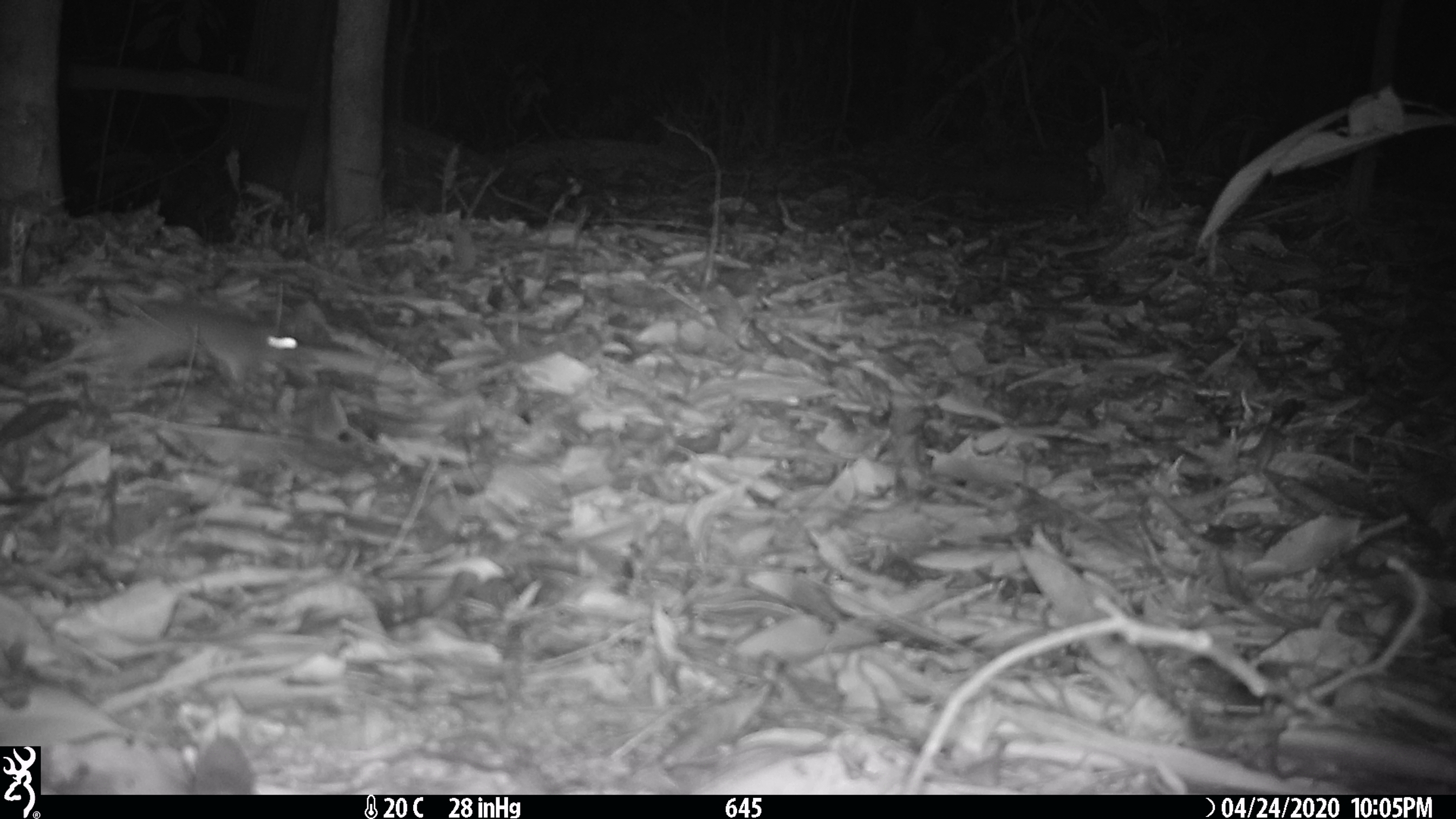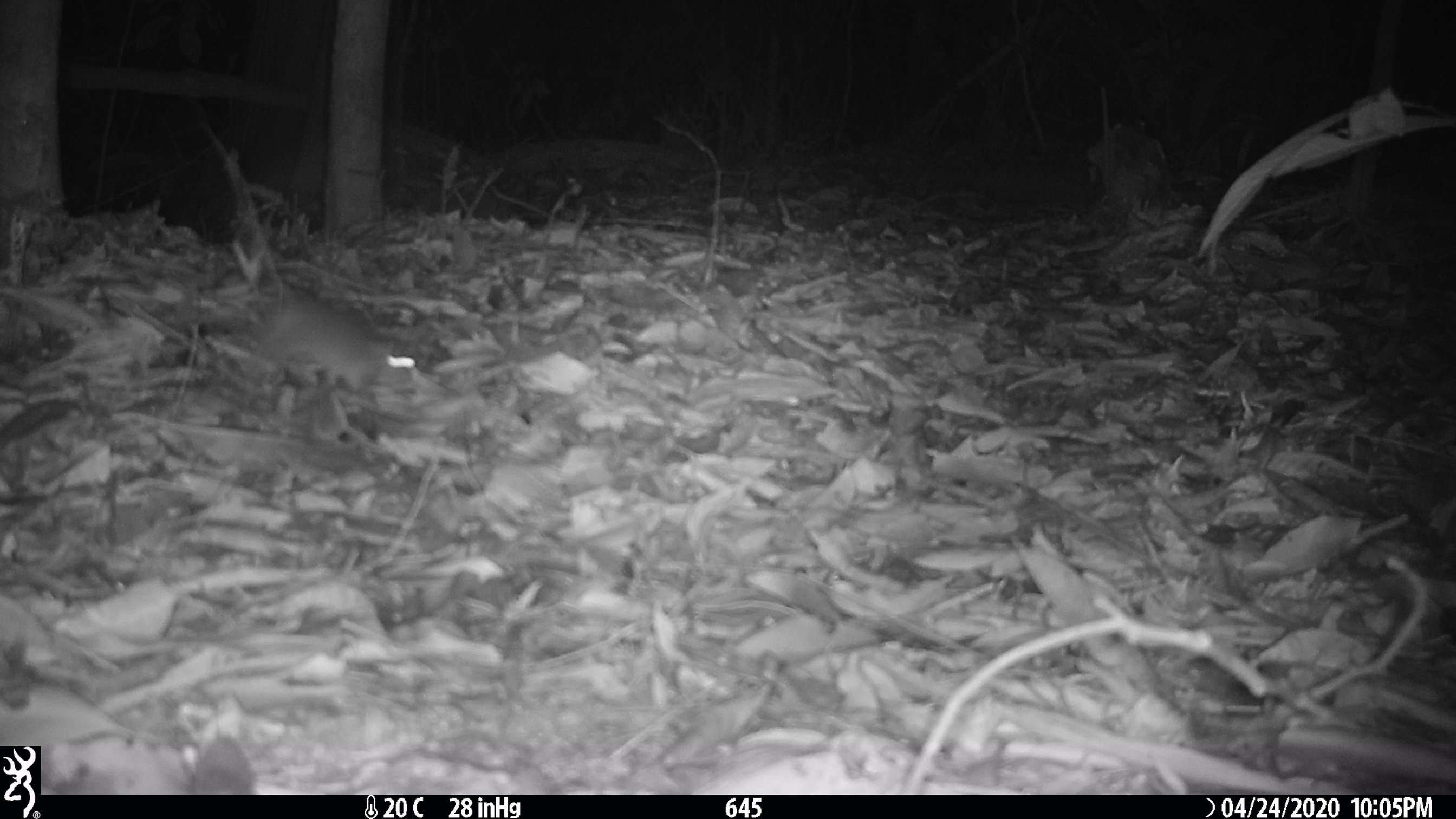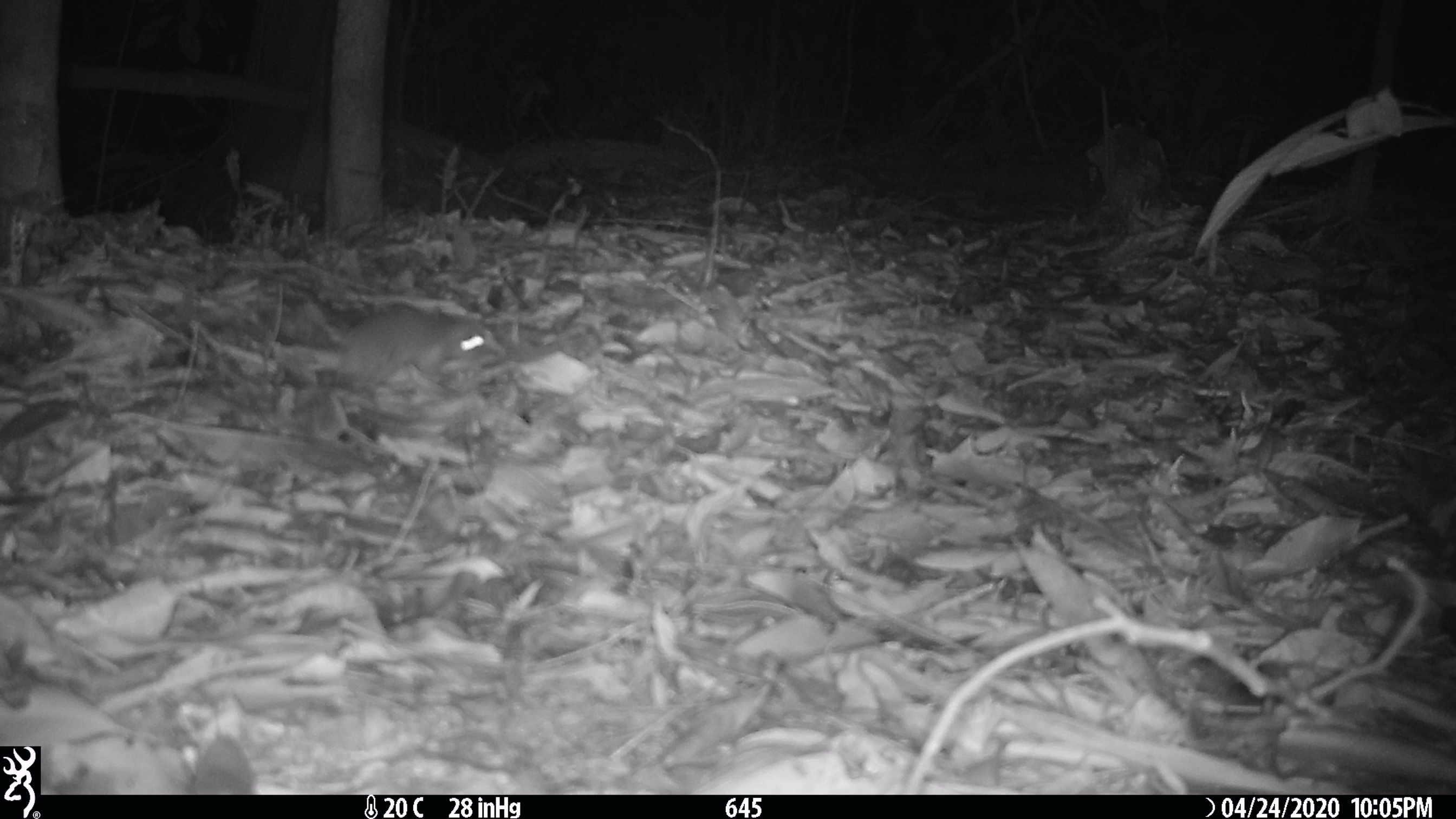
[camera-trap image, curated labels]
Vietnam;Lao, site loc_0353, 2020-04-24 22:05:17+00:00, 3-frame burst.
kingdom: Animalia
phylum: Chordata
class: Mammalia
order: Rodentia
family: Muridae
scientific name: Muridae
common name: old-world mice and rats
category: unidentified murid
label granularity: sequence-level